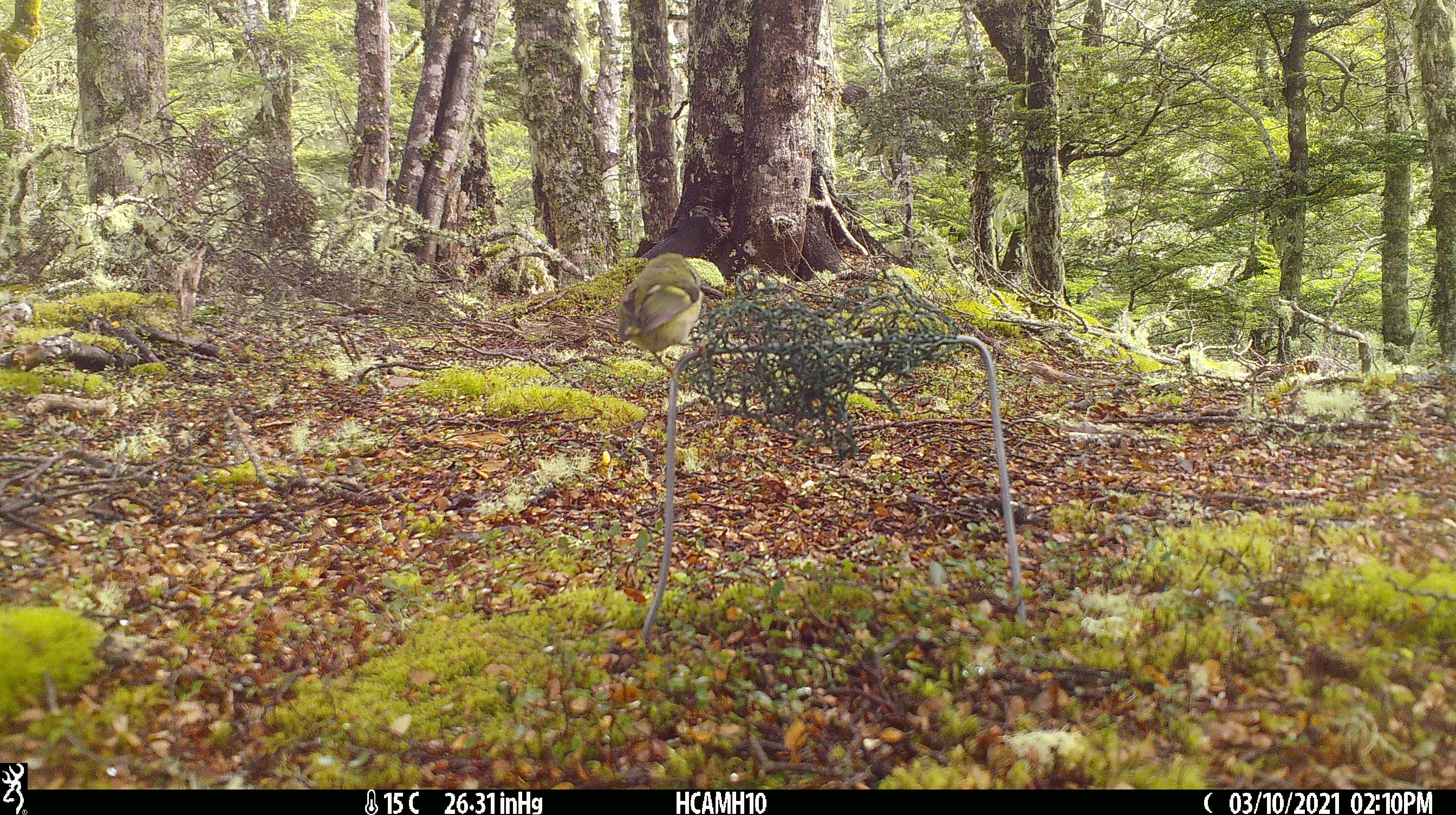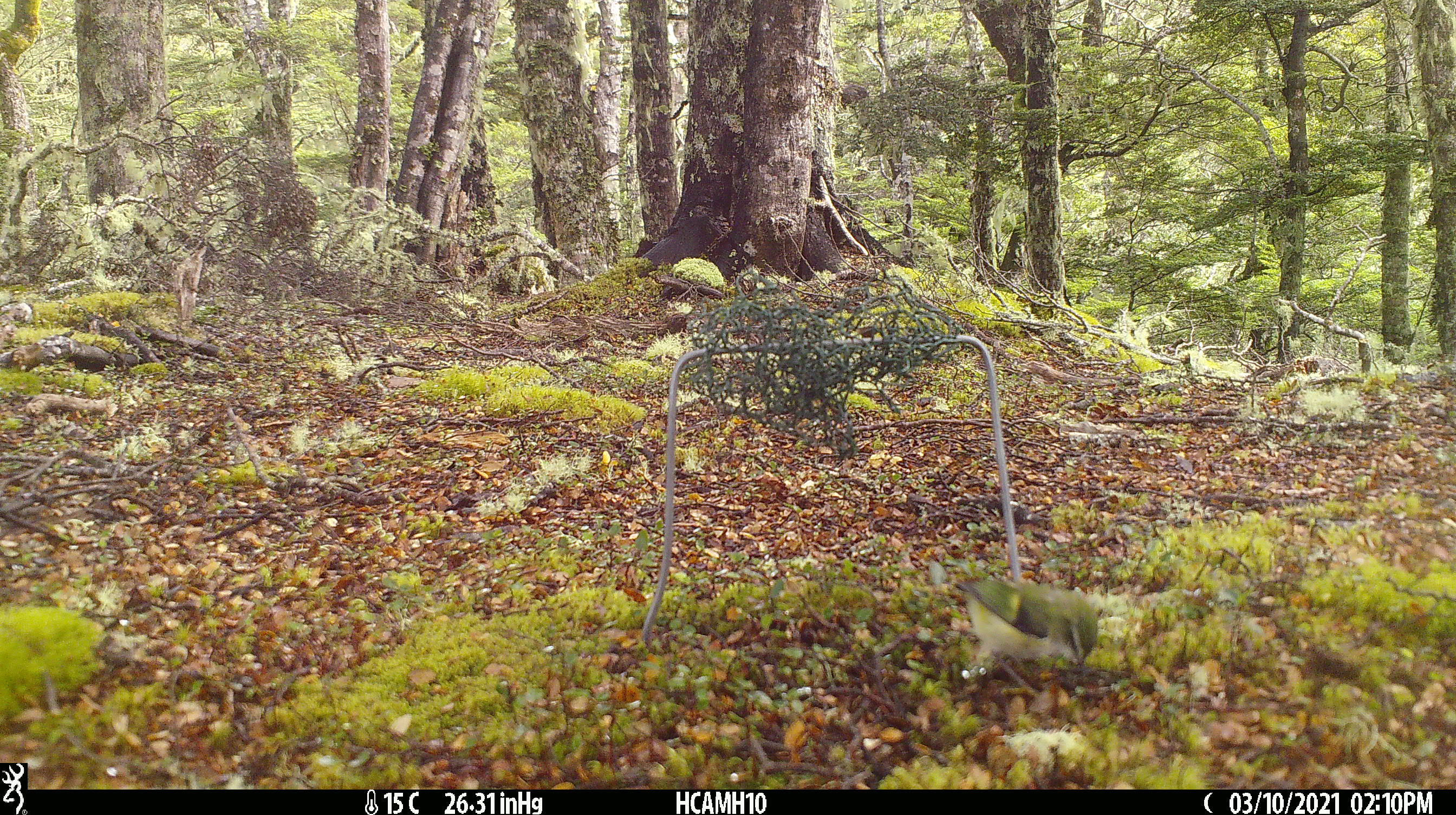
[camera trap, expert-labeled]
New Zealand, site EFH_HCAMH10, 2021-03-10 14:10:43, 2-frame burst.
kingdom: Animalia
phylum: Chordata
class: Aves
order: Passeriformes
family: Acanthisittidae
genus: Acanthisitta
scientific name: Acanthisitta chloris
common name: rifleman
Rifleman (Acanthisitta chloris).